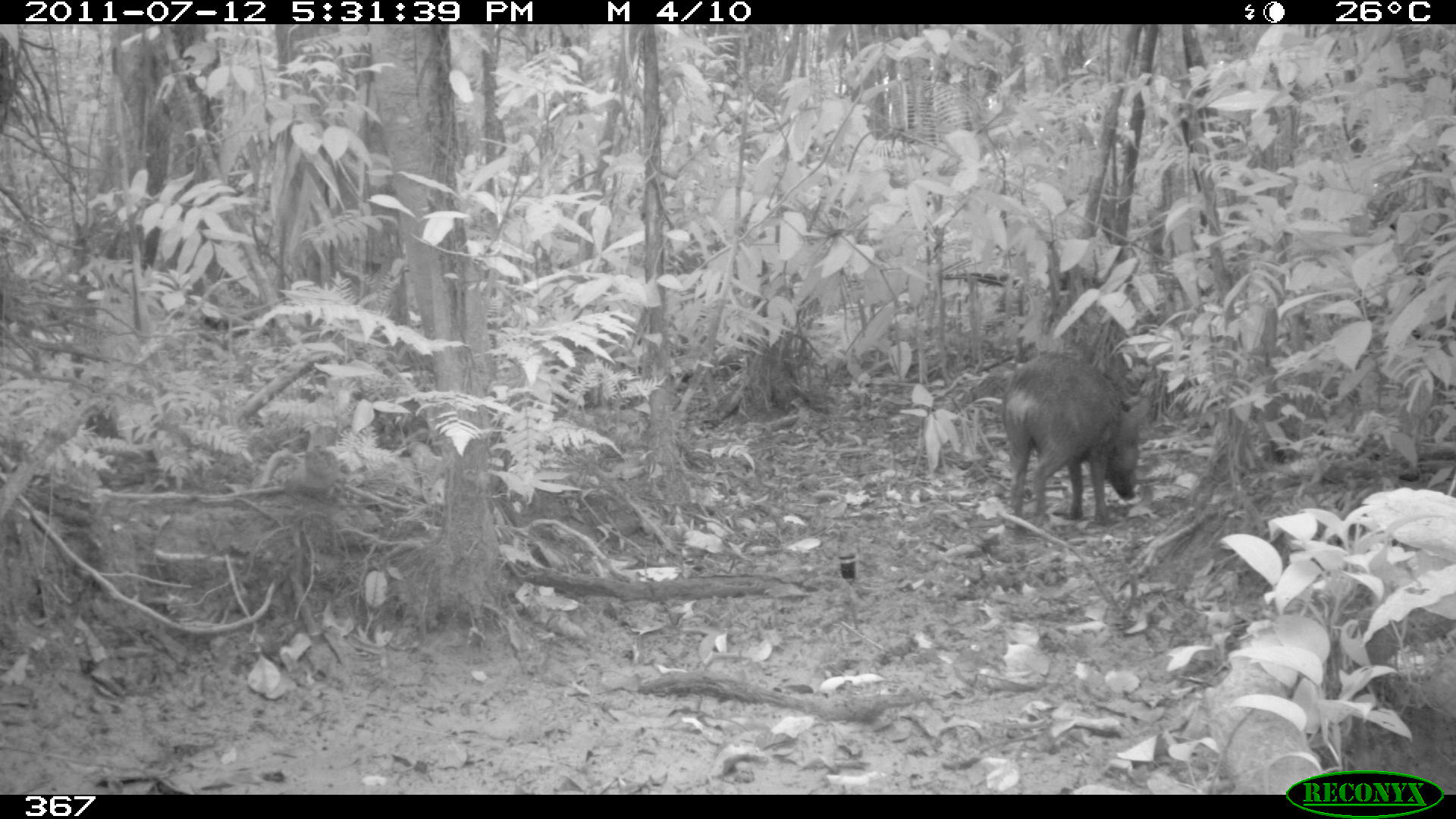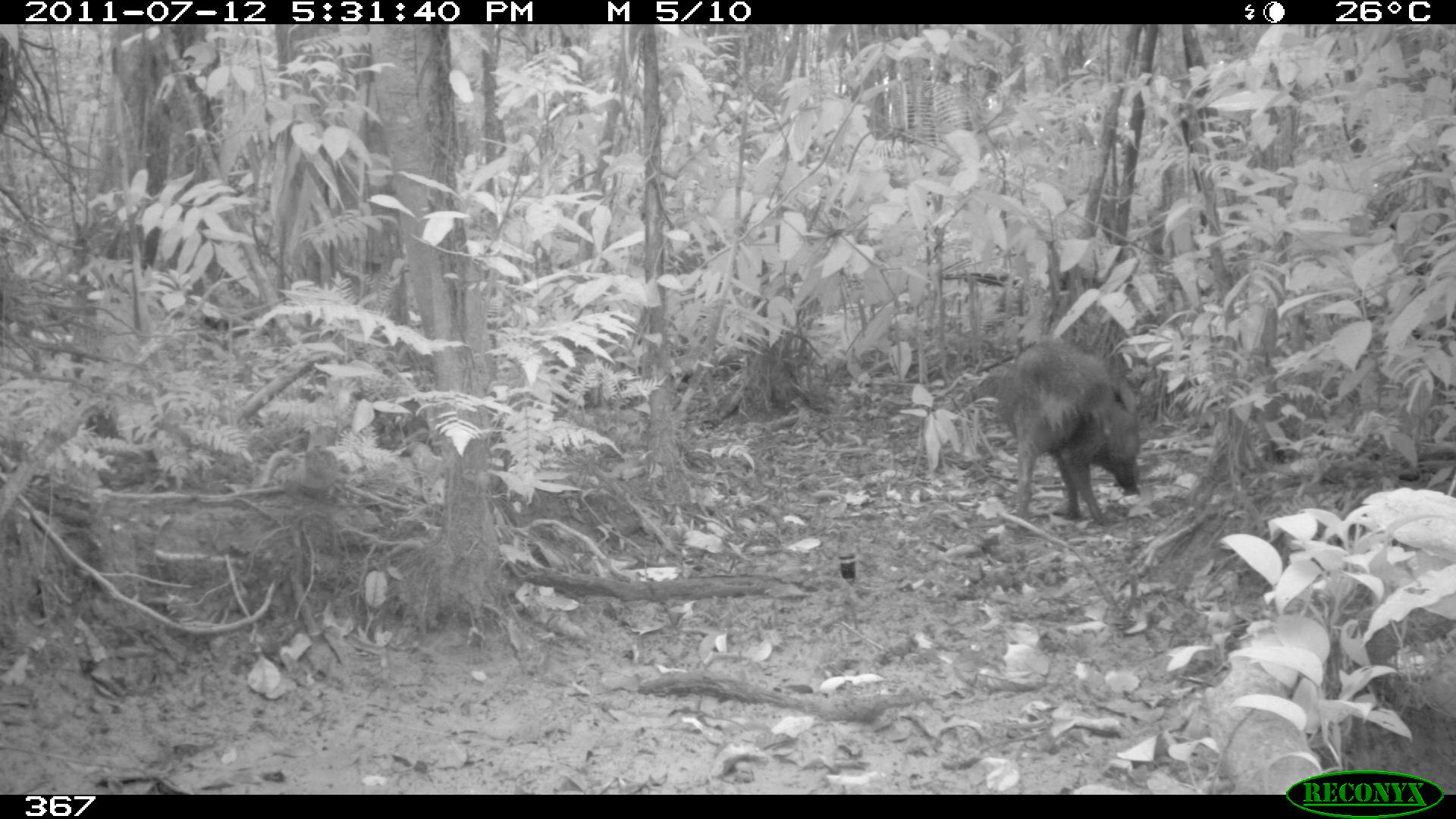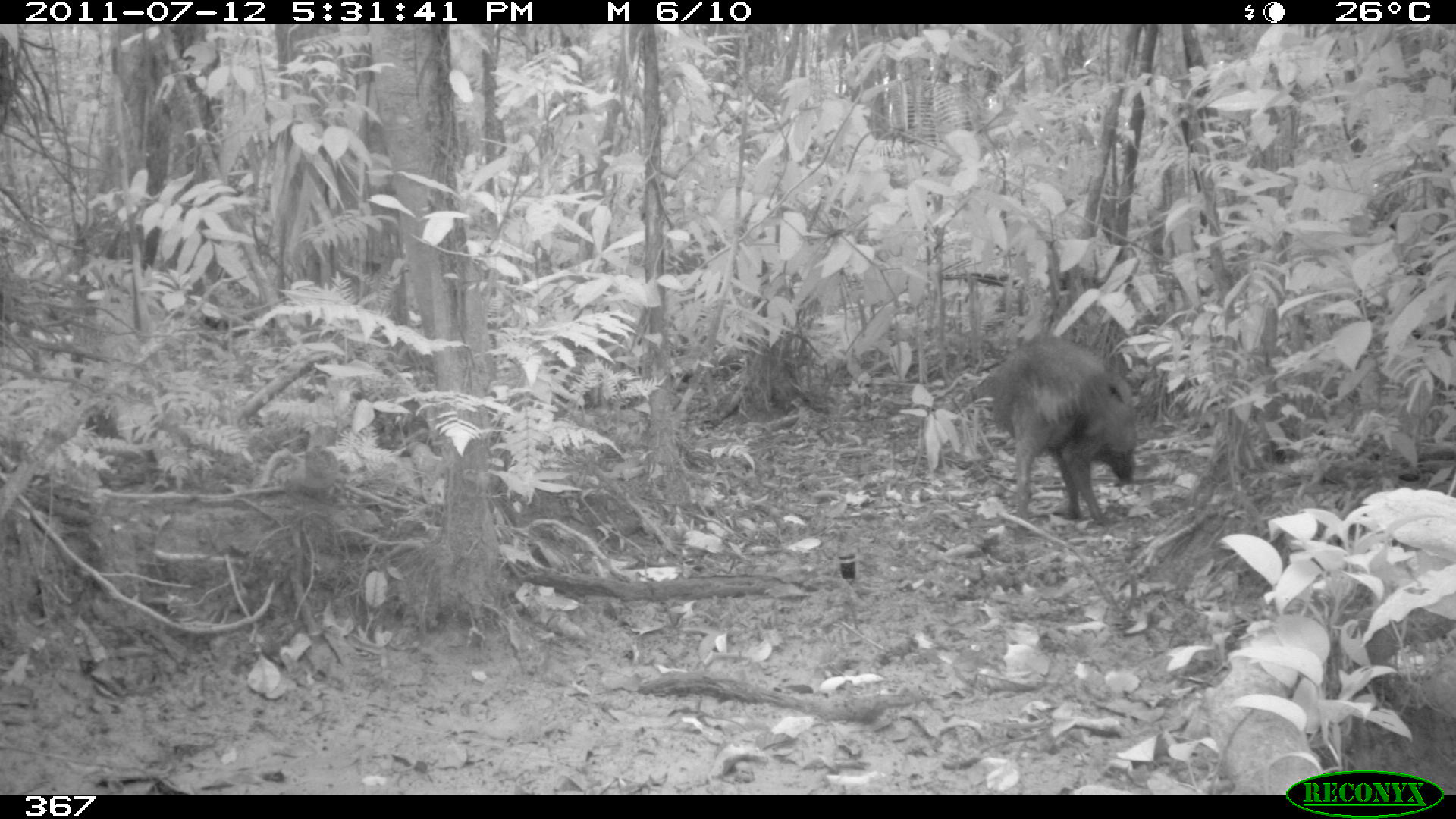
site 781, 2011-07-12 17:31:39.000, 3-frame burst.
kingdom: Animalia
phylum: Chordata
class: Mammalia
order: Artiodactyla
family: Tayassuidae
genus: Pecari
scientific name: Pecari tajacu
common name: collared peccary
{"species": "Pecari tajacu (collared peccary)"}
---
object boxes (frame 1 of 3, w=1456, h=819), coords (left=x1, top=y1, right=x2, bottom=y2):
pecari tajacu: (left=1001, top=352, right=1142, bottom=521)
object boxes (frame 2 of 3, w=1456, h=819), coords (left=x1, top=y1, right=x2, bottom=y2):
pecari tajacu: (left=995, top=338, right=1144, bottom=530)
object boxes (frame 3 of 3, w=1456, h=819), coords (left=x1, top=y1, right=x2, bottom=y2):
pecari tajacu: (left=992, top=330, right=1138, bottom=563)